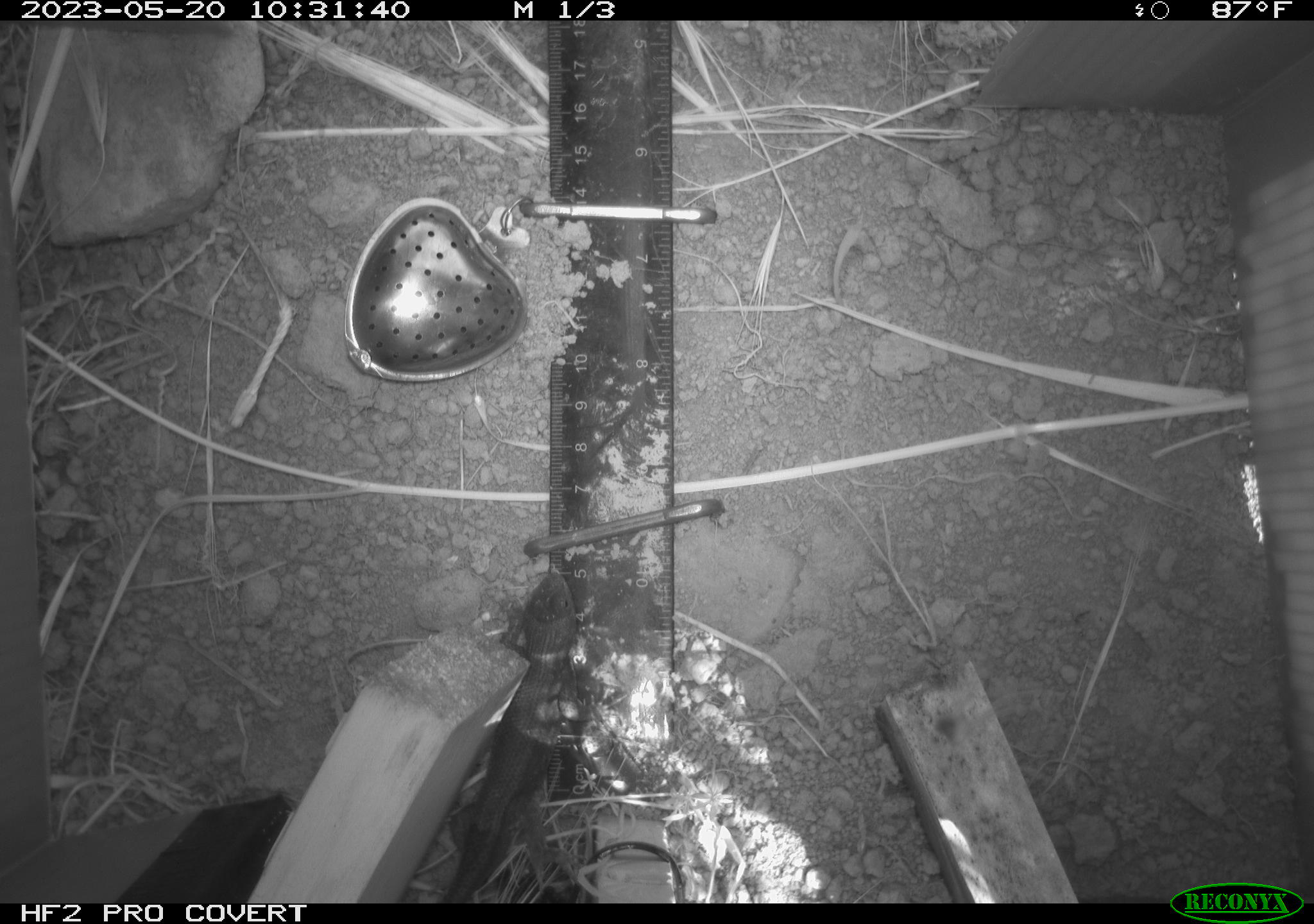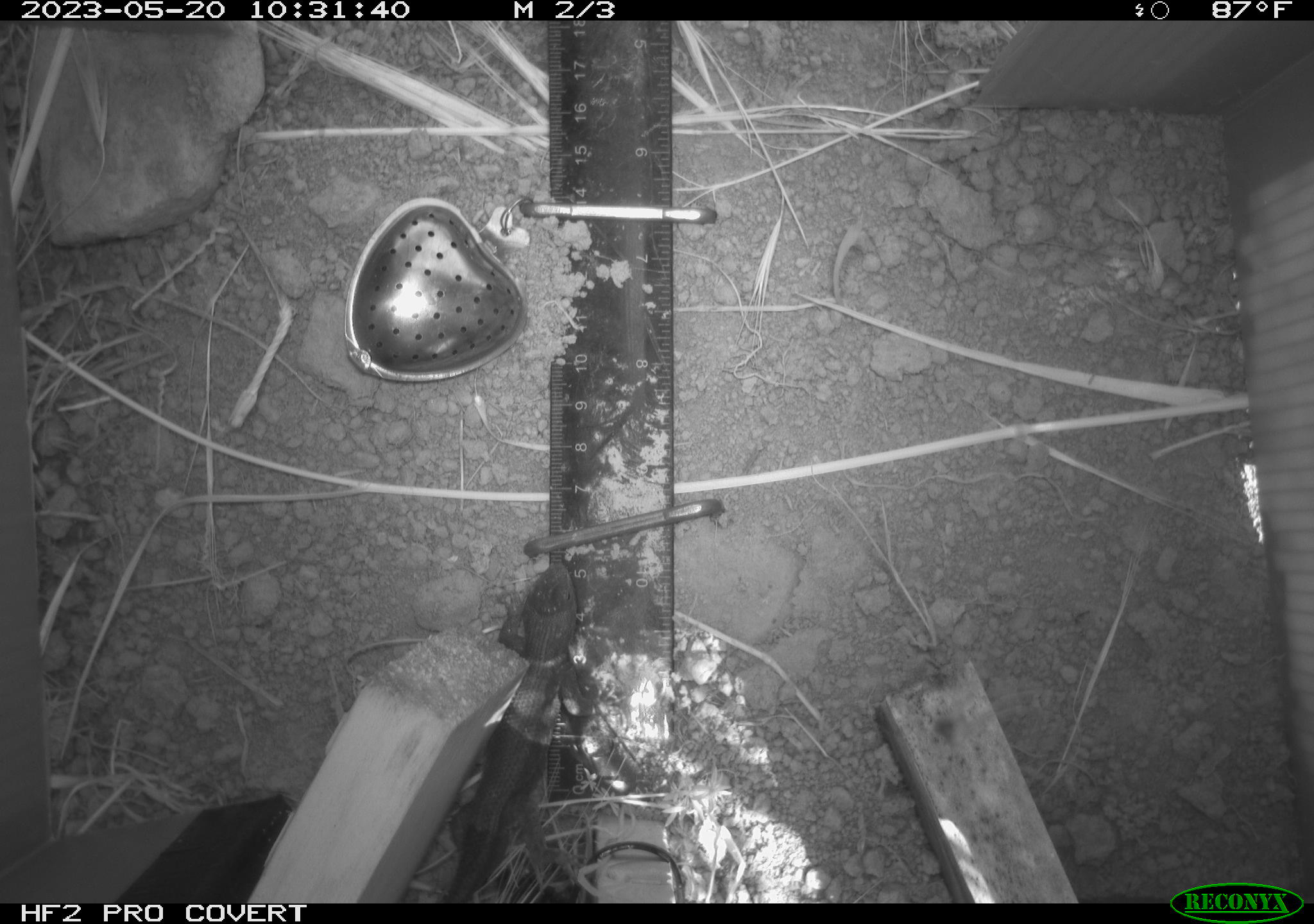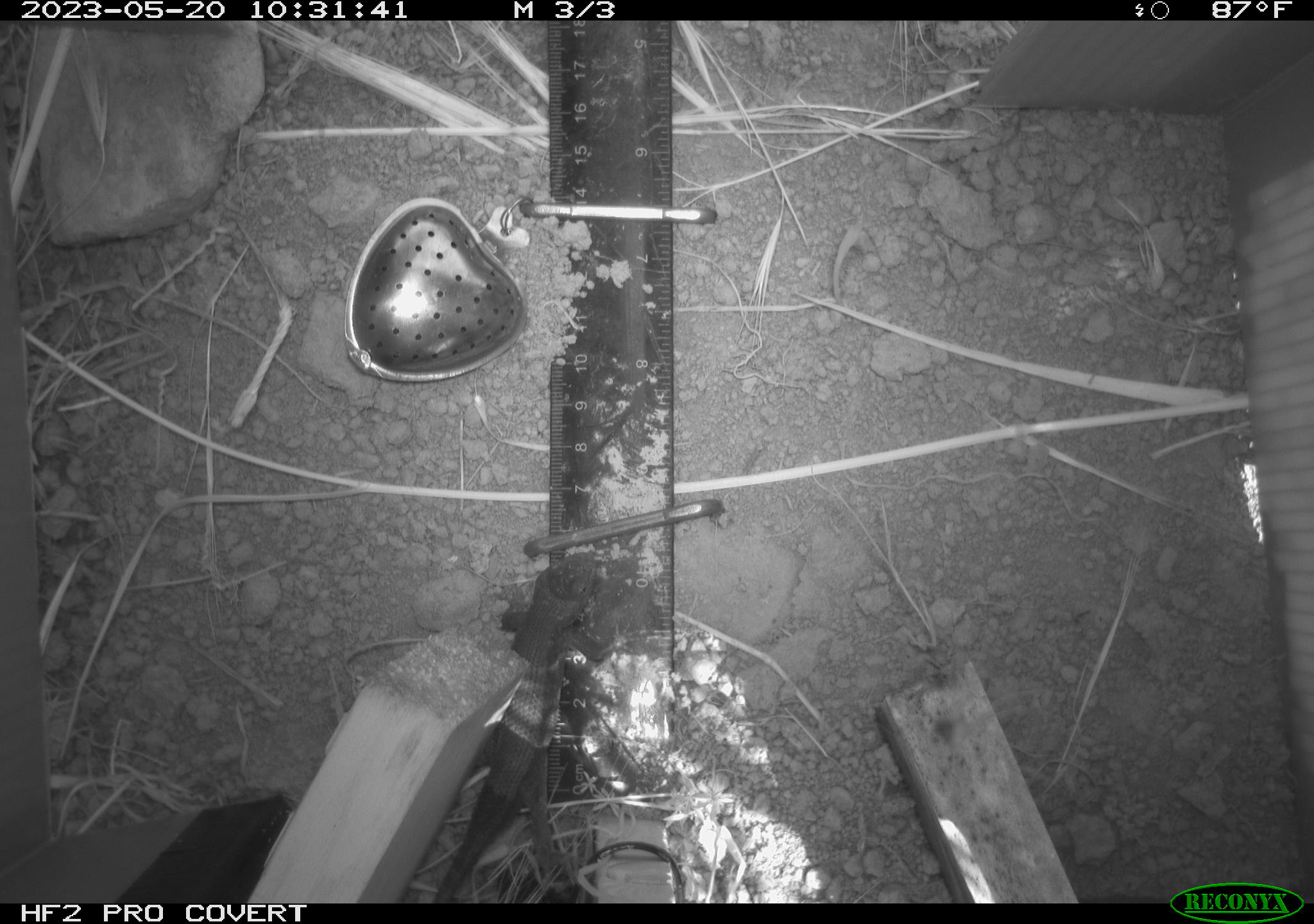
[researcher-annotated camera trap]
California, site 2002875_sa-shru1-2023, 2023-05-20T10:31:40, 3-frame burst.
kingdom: Animalia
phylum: Chordata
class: Reptilia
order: Squamata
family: Phrynosomatidae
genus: Sceloporus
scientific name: Sceloporus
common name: spiny lizards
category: sceloporus species